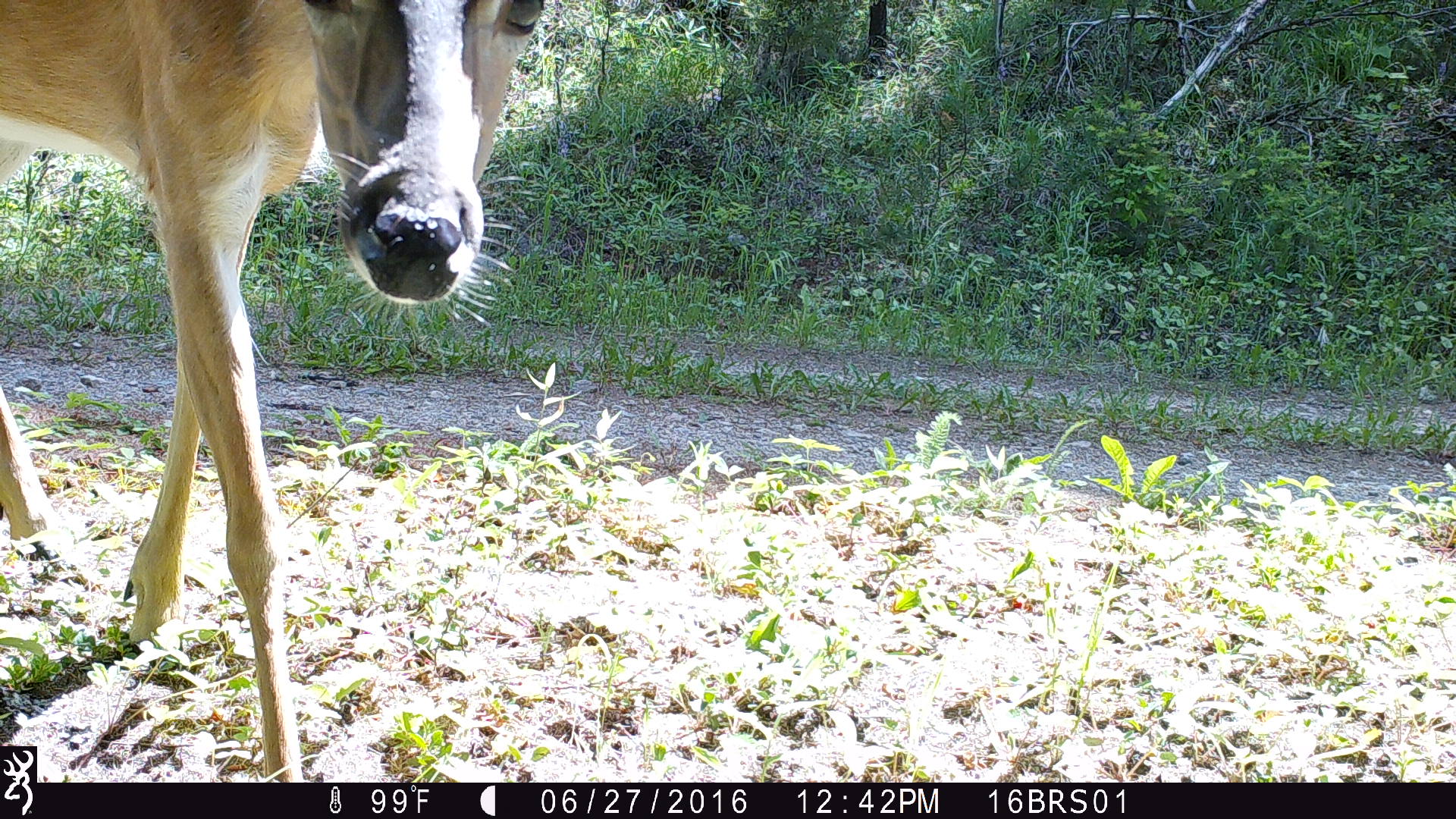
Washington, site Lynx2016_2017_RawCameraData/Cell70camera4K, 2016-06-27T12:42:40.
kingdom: Animalia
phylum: Chordata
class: Mammalia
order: Artiodactyla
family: Cervidae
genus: Odocoileus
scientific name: Odocoileus virginianus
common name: white-tailed deer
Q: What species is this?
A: Odocoileus virginianus (white-tailed deer).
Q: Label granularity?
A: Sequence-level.